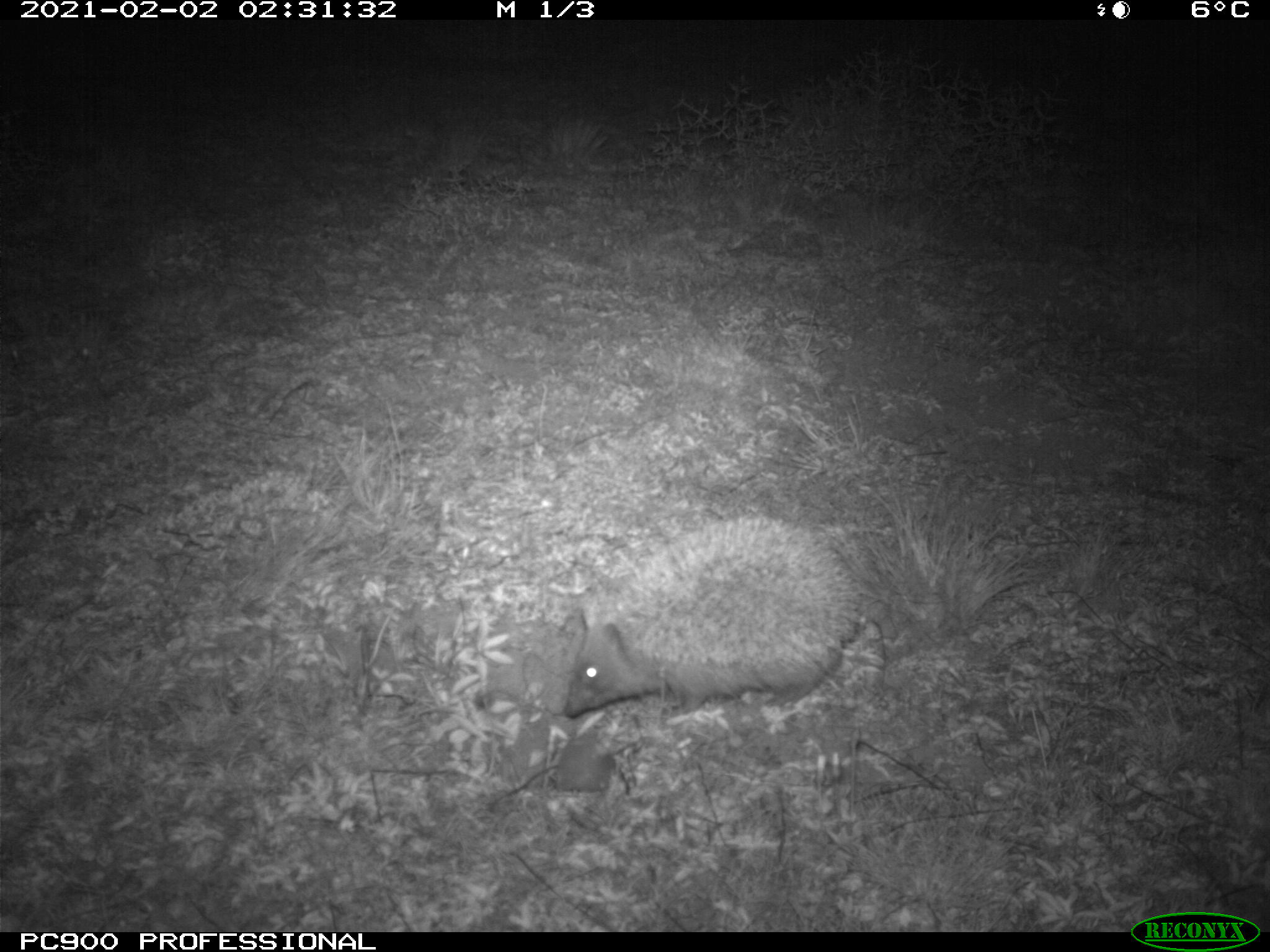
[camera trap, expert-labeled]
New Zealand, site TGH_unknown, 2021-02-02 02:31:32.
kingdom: Animalia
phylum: Chordata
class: Mammalia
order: Eulipotyphla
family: Erinaceidae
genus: Erinaceus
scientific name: Erinaceus europaeus europaeus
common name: european hedgehog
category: hedgehog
Hedgehog (european hedgehog) (Erinaceus europaeus europaeus).